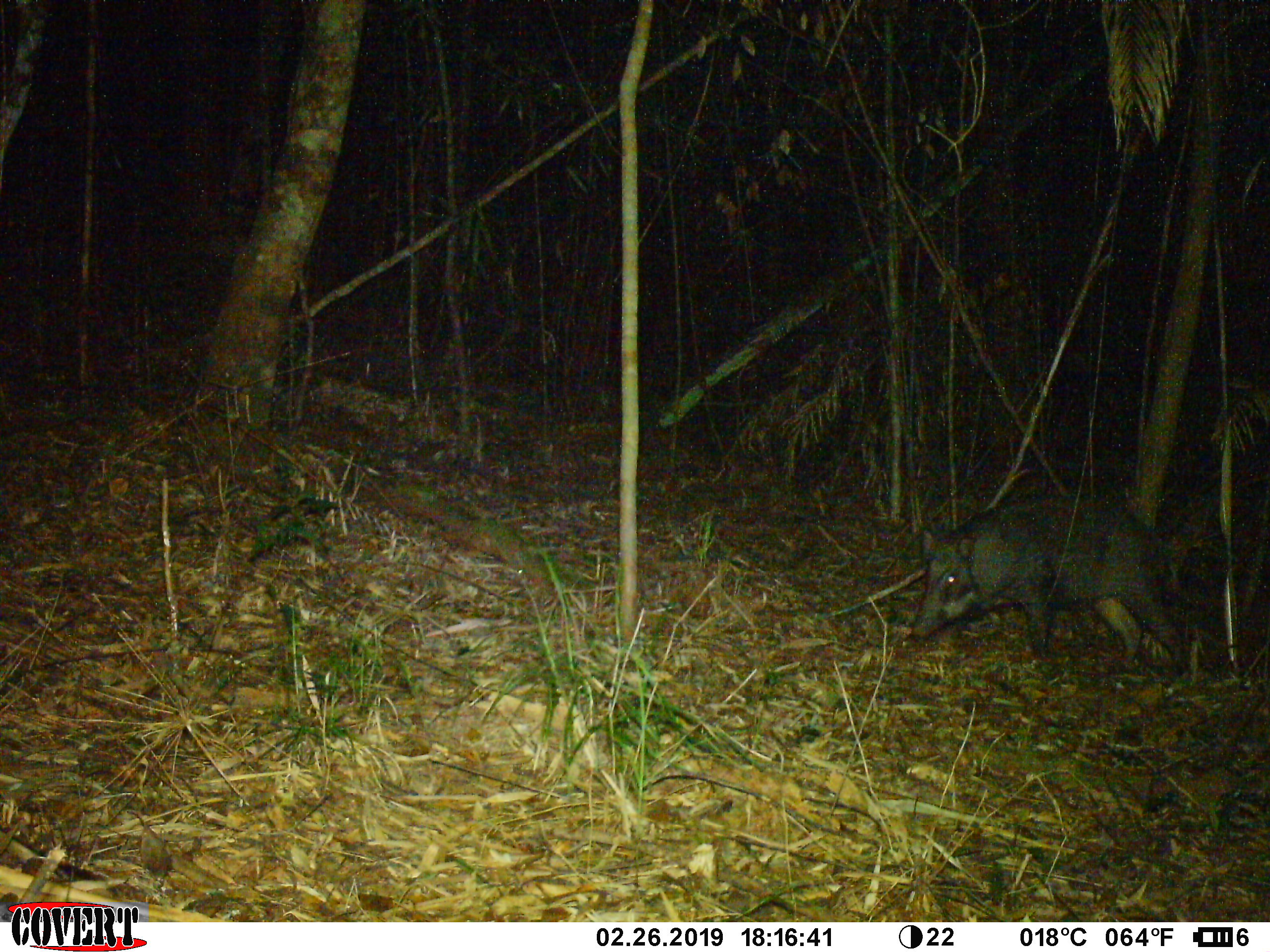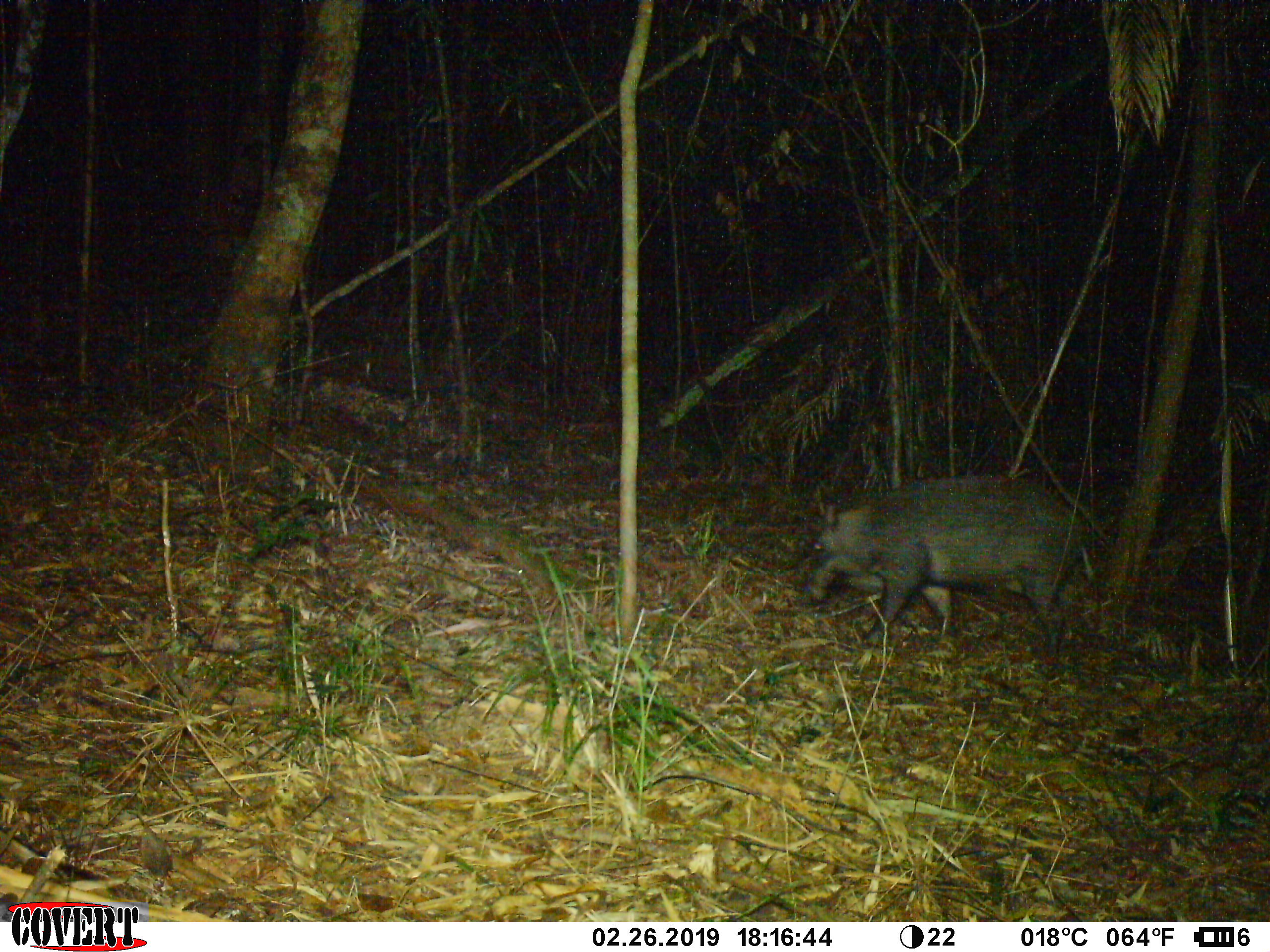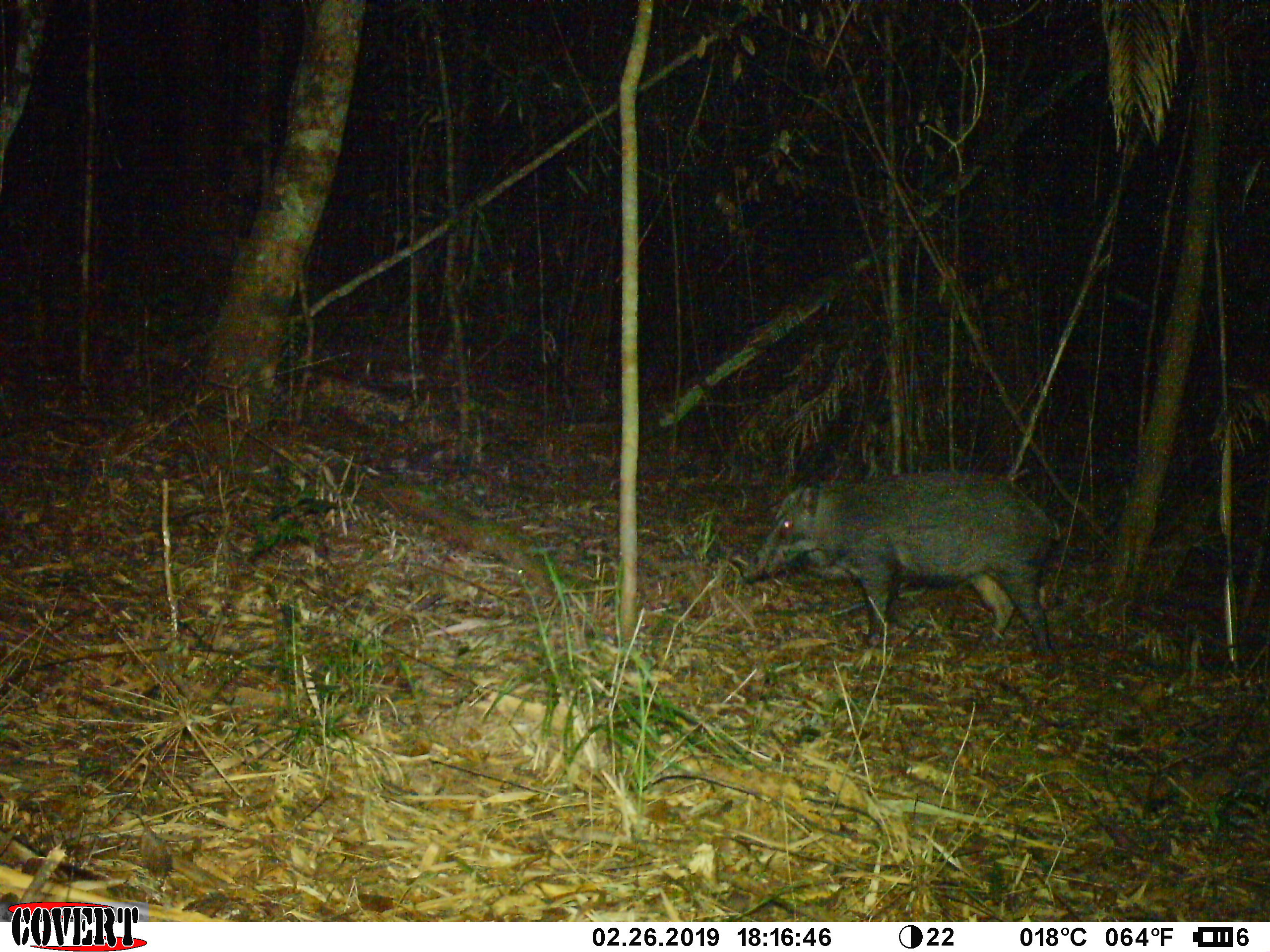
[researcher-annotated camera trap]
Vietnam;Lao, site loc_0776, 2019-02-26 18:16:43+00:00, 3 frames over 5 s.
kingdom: Animalia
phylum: Chordata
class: Mammalia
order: Artiodactyla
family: Suidae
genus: Sus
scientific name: Sus scrofa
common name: eurasian wild pig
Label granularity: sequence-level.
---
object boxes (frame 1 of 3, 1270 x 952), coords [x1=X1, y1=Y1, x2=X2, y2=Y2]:
eurasian wild pig: [x1=907, y1=494, x2=1198, y2=681]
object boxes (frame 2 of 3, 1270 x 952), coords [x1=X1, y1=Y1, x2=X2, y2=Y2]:
eurasian wild pig: [x1=802, y1=473, x2=1097, y2=658]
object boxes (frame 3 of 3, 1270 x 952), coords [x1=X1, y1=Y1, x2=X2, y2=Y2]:
eurasian wild pig: [x1=740, y1=470, x2=1056, y2=651]